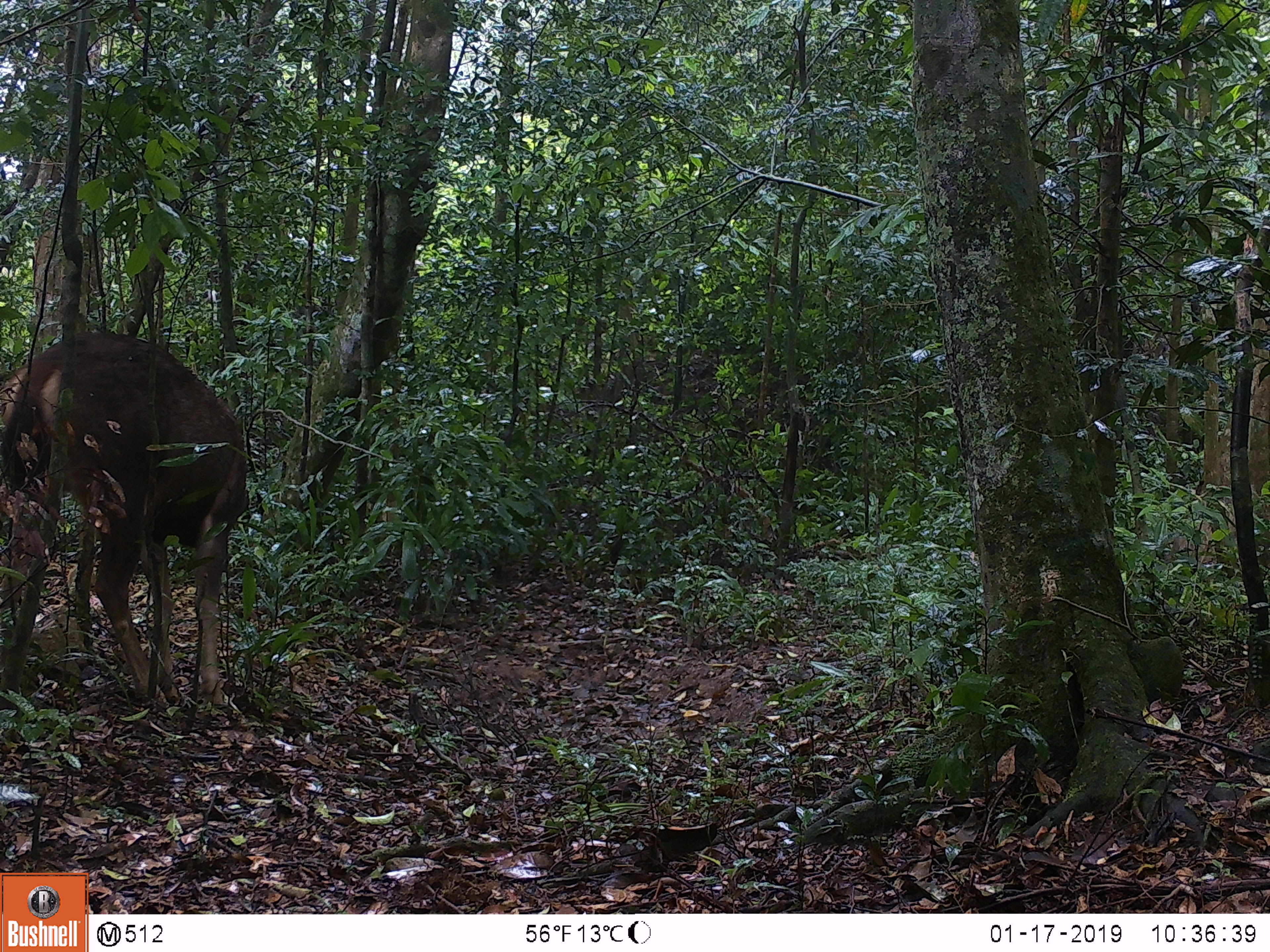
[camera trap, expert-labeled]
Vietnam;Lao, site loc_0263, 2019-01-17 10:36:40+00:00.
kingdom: Animalia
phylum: Chordata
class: Mammalia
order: Artiodactyla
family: Cervidae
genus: Rusa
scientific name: Rusa unicolor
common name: sambar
Sambar (Rusa unicolor). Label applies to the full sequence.